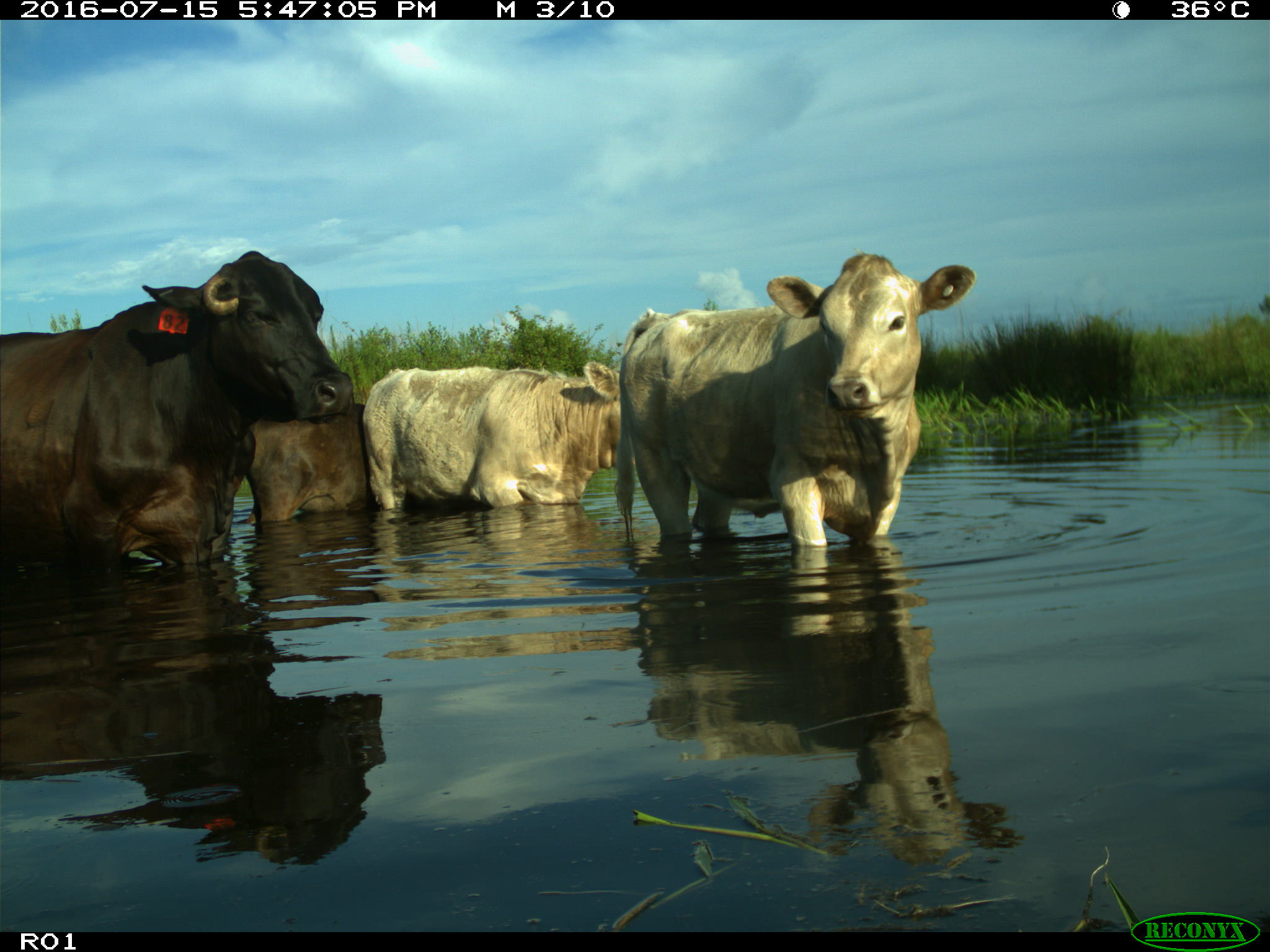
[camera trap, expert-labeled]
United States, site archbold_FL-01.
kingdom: Animalia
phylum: Chordata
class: Mammalia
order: Artiodactyla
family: Bovidae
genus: Bos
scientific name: Bos taurus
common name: domestic cow